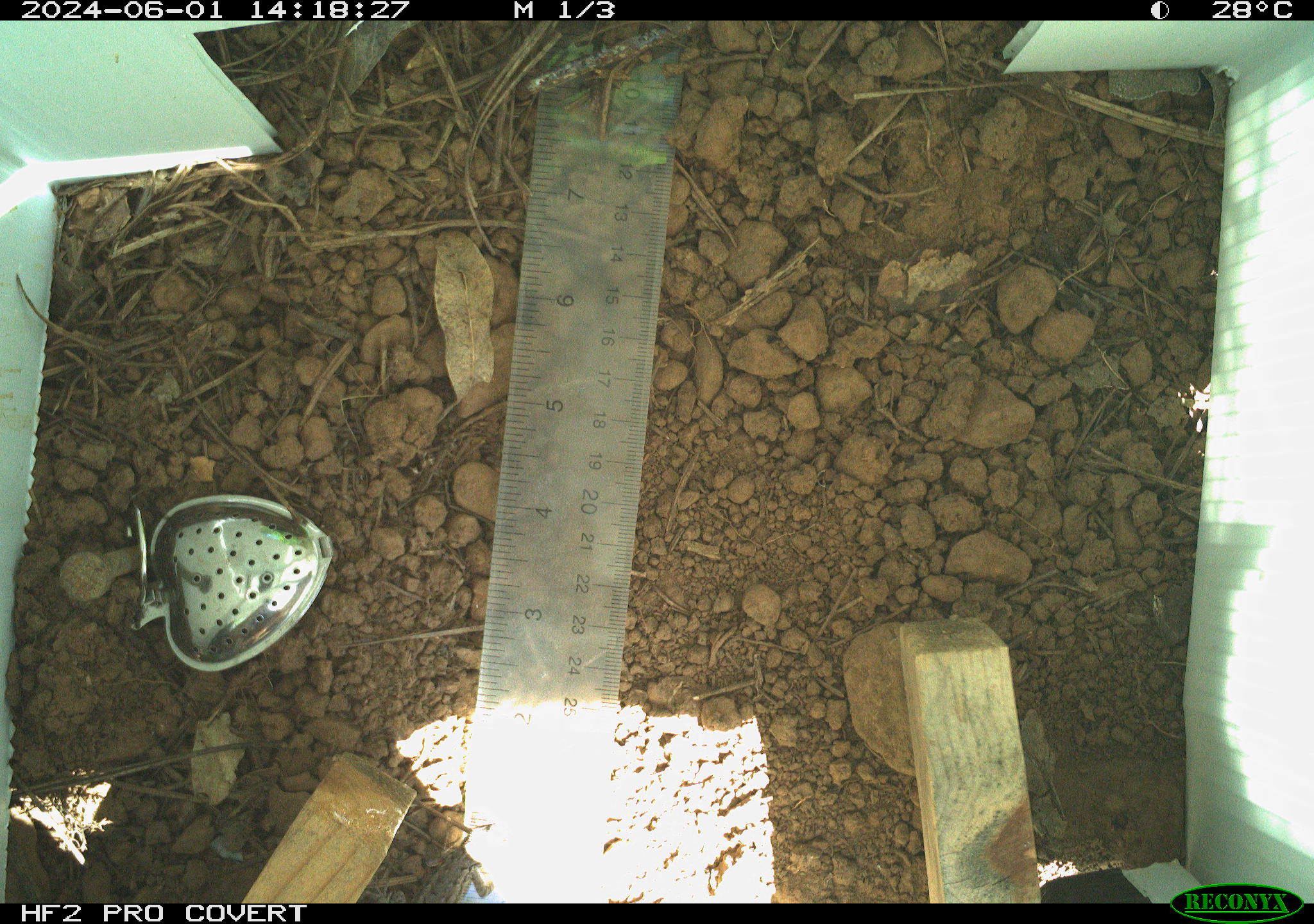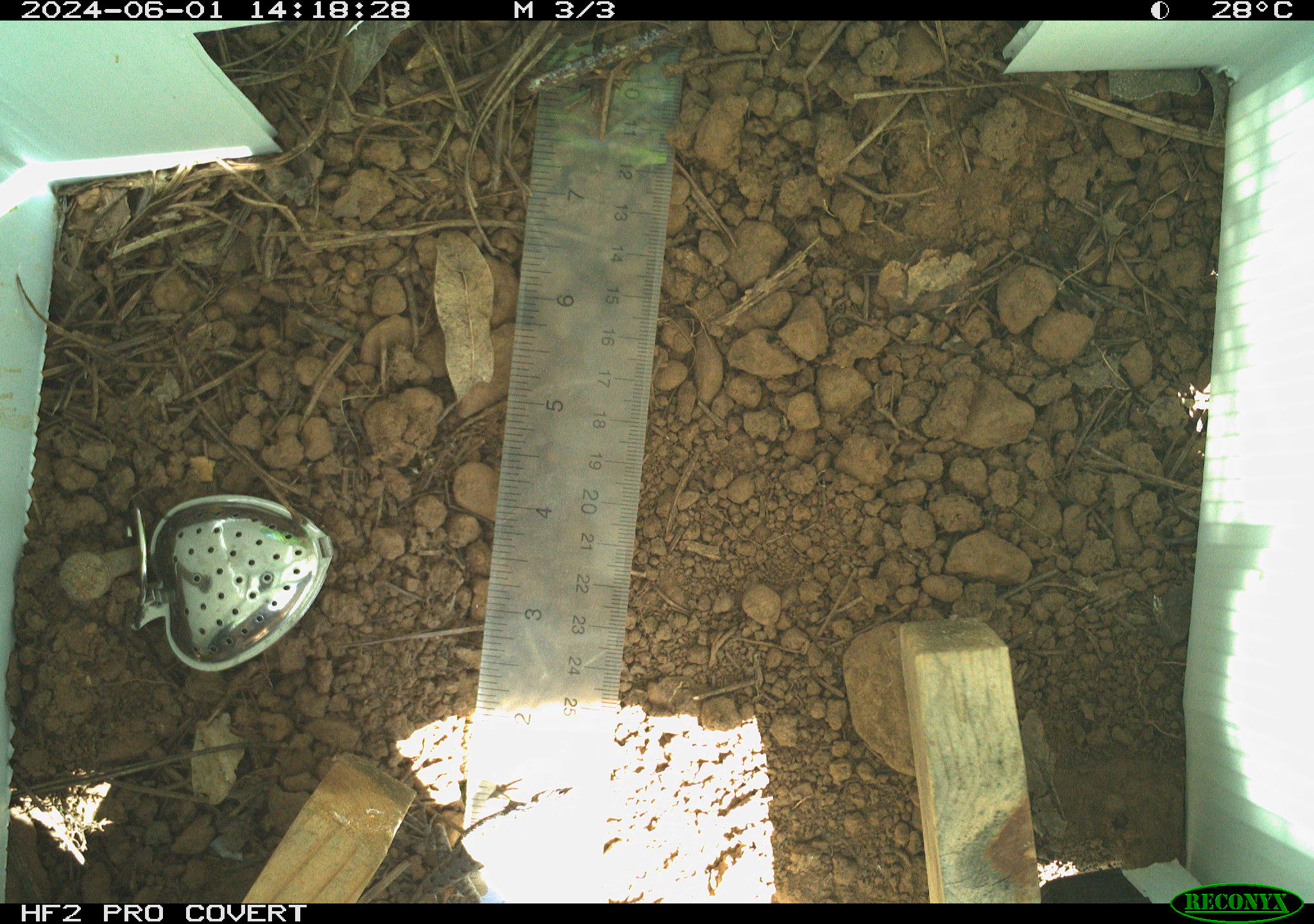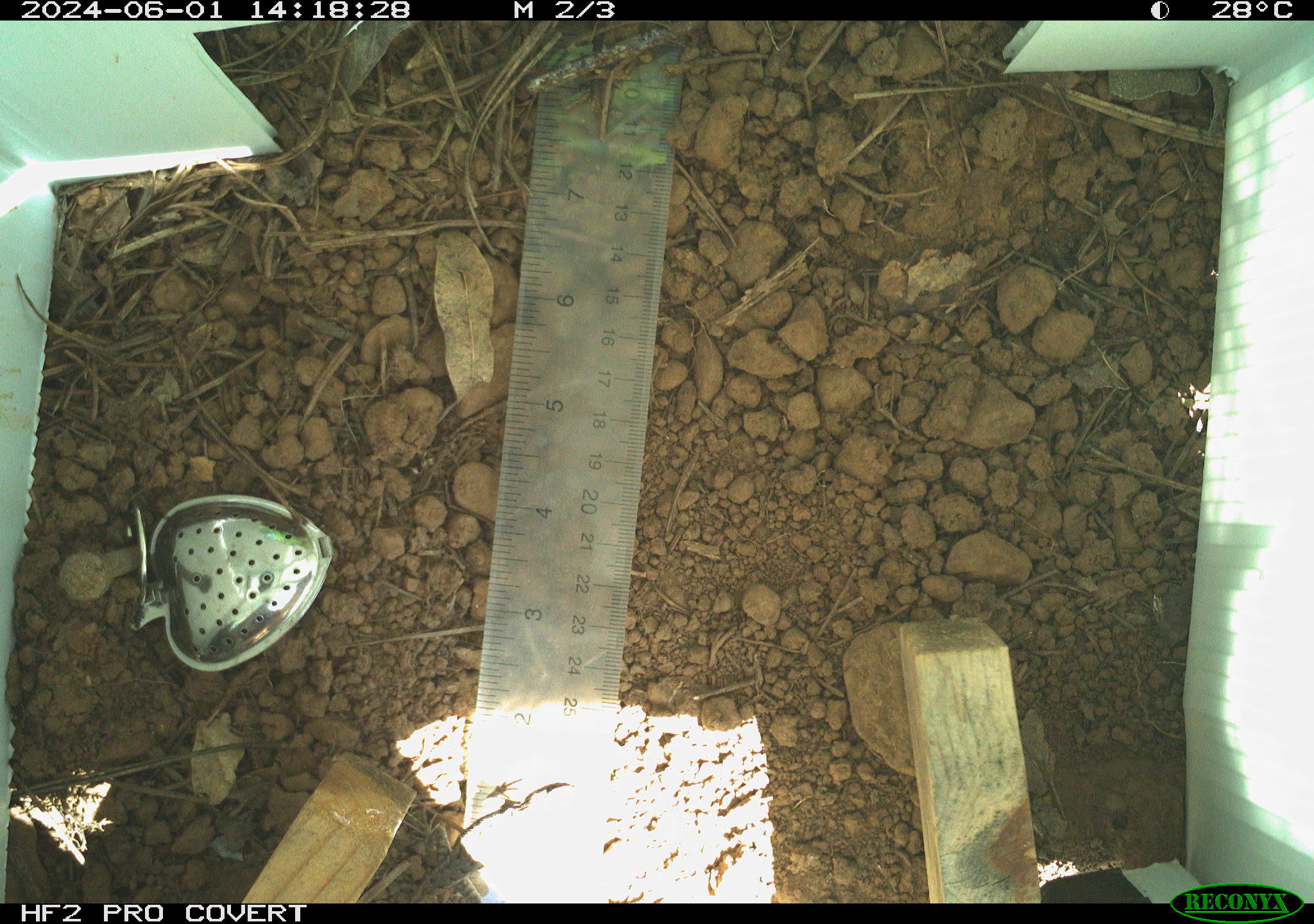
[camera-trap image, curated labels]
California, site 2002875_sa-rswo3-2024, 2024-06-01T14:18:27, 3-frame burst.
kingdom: Animalia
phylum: Chordata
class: Reptilia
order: Squamata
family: Phrynosomatidae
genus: Sceloporus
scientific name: Sceloporus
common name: spiny lizards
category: sceloporus species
Sceloporus species (spiny lizards) (Sceloporus).